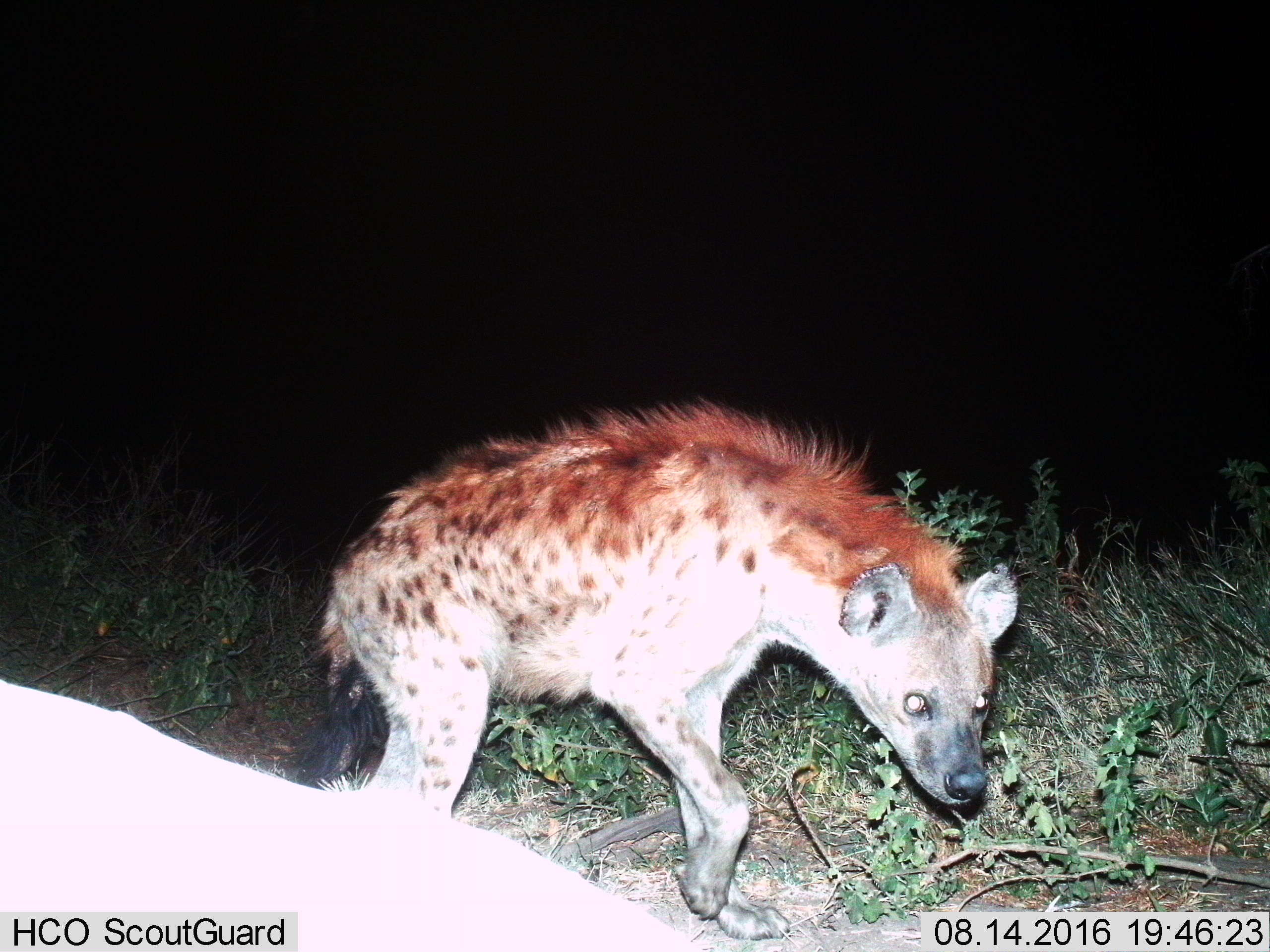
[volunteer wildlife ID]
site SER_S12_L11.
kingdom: Animalia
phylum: Chordata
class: Mammalia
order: Carnivora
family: Hyaenidae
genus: Crocuta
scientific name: Crocuta crocuta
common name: spotted hyena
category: hyenaspotted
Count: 1.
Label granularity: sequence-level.